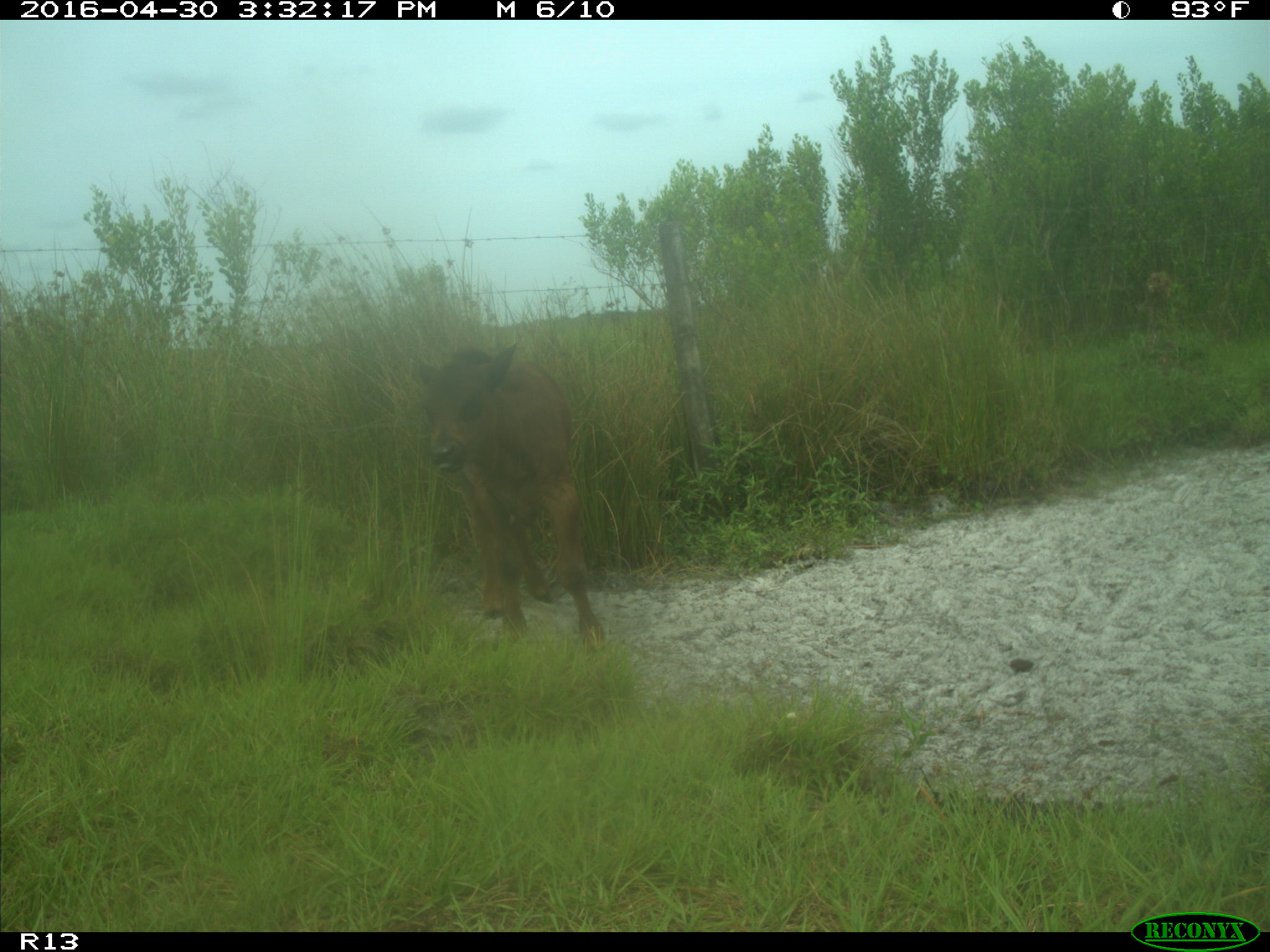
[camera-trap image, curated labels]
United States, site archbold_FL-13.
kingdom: Animalia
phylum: Chordata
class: Mammalia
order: Artiodactyla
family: Bovidae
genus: Bos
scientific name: Bos taurus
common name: domestic cow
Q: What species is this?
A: Bos taurus (domestic cow).